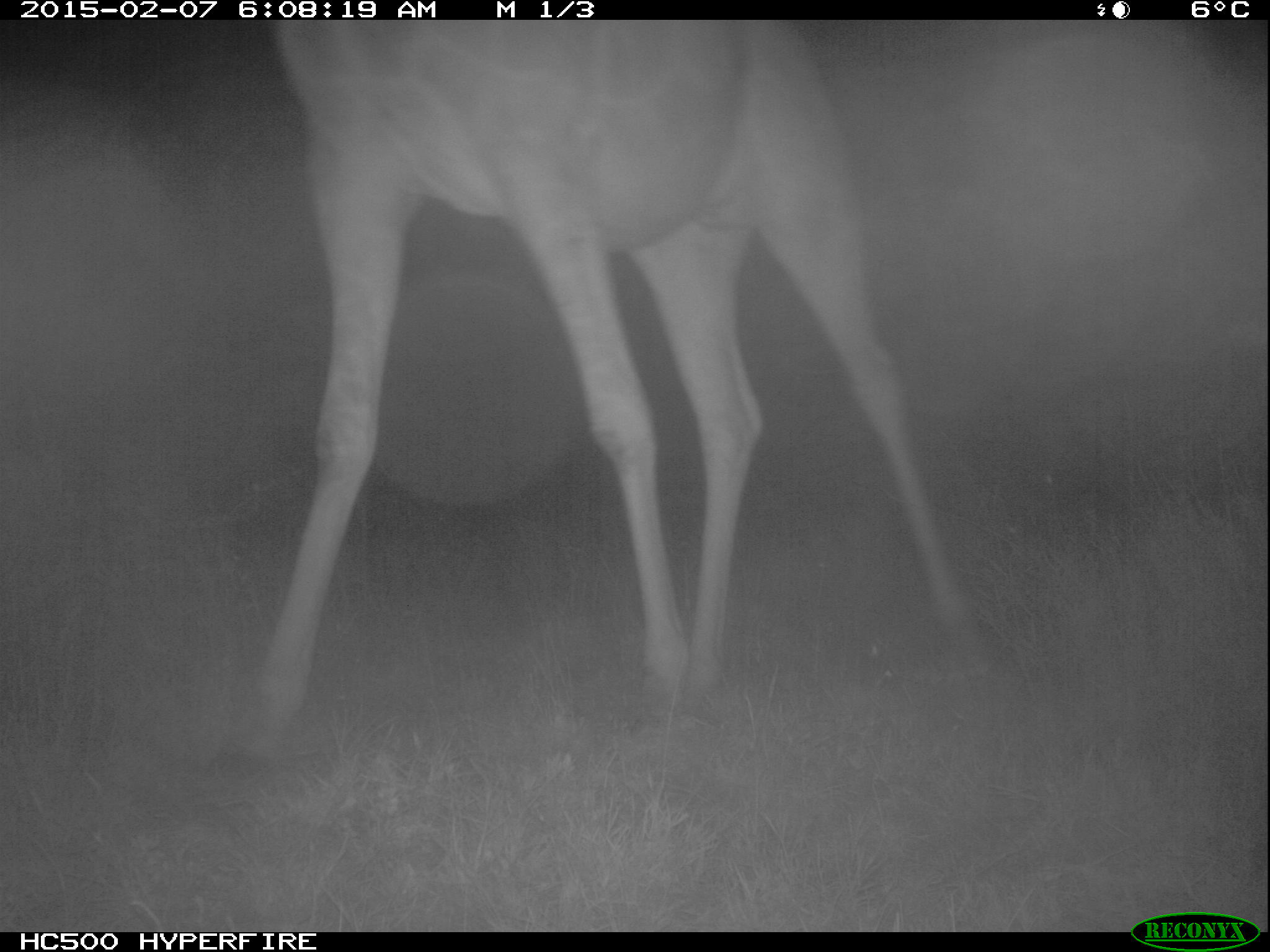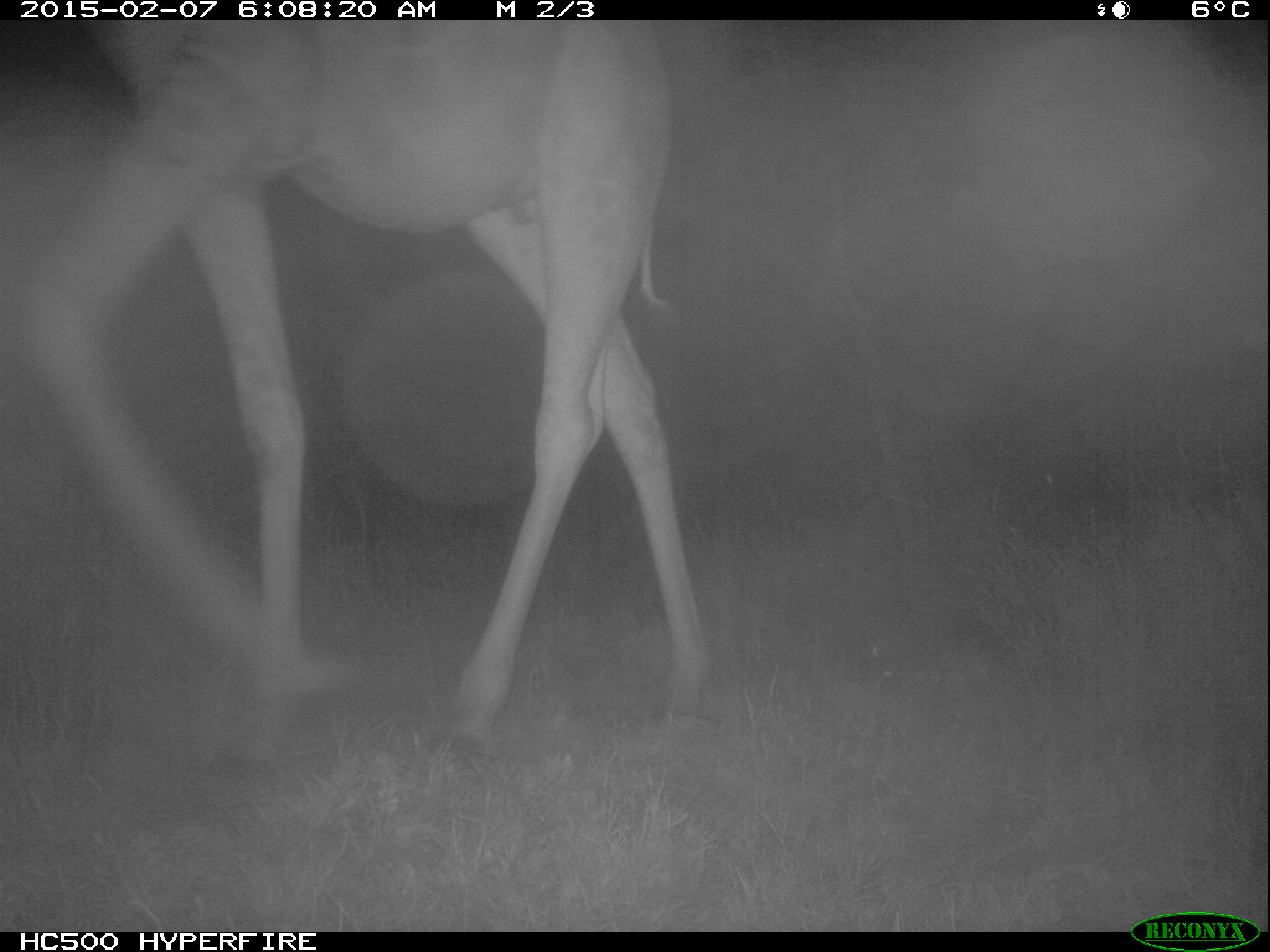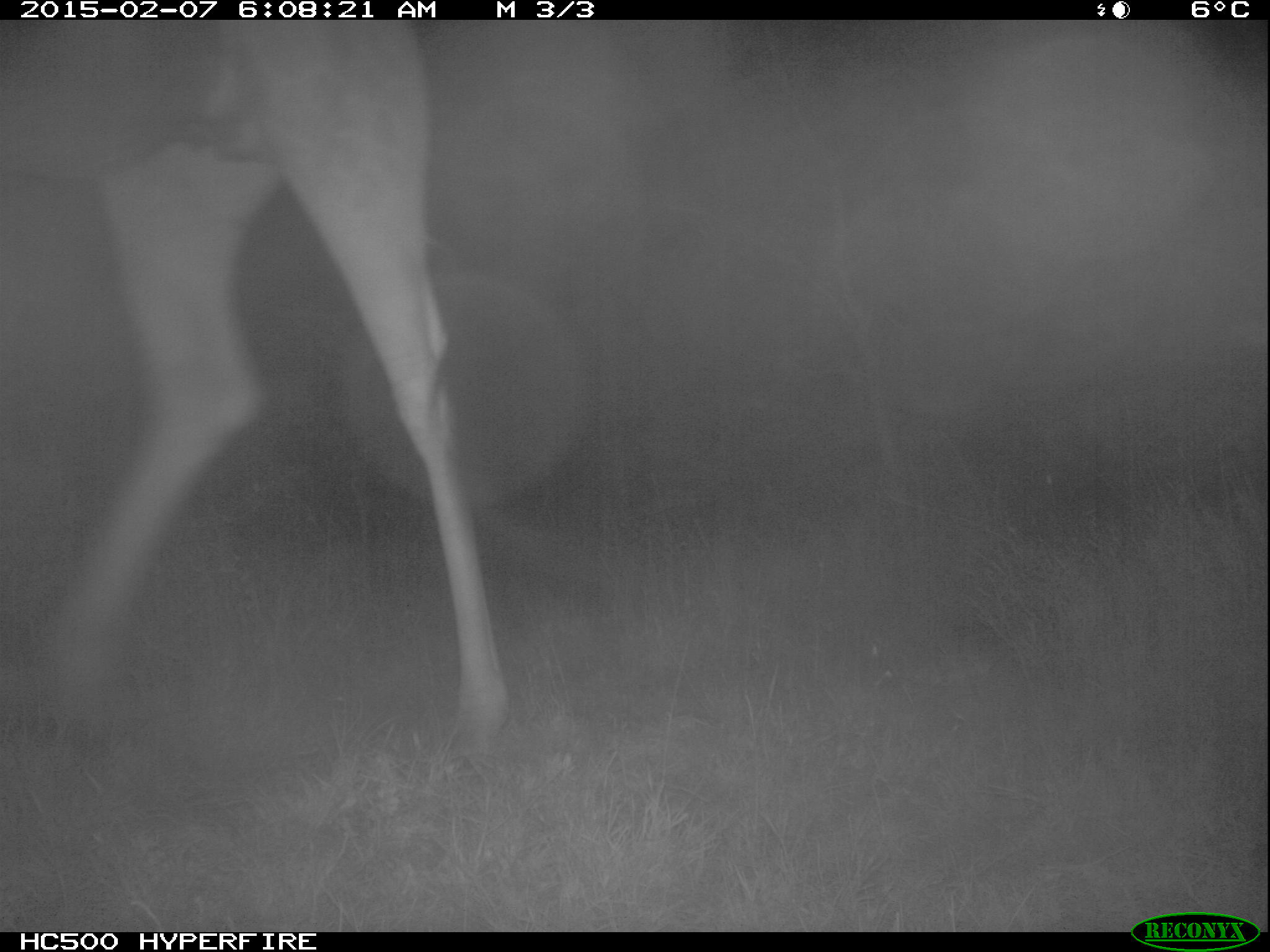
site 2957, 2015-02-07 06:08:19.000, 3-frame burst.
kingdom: Animalia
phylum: Chordata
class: Mammalia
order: Artiodactyla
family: Giraffidae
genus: Giraffa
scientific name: Giraffa camelopardalis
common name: giraffe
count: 1